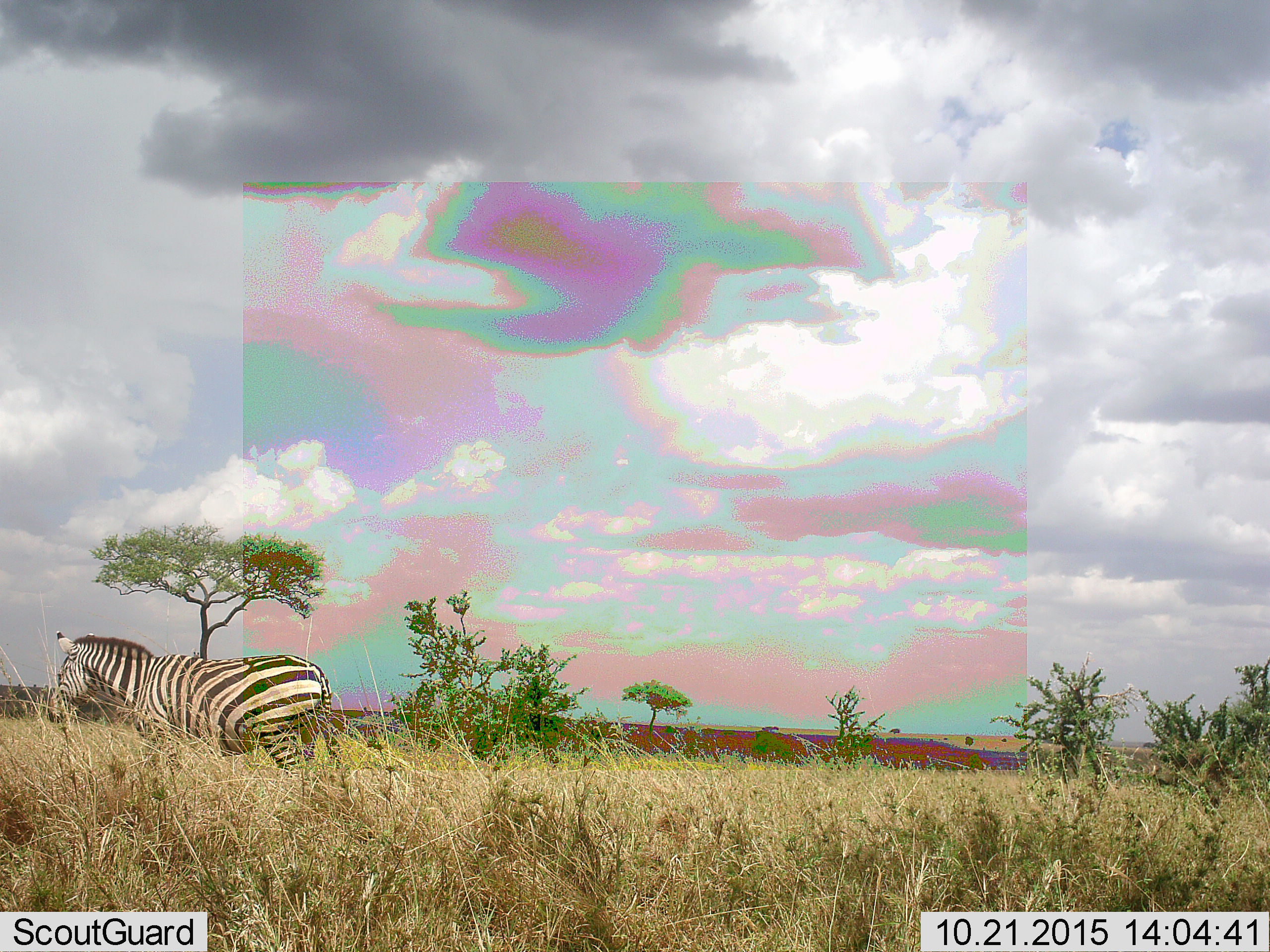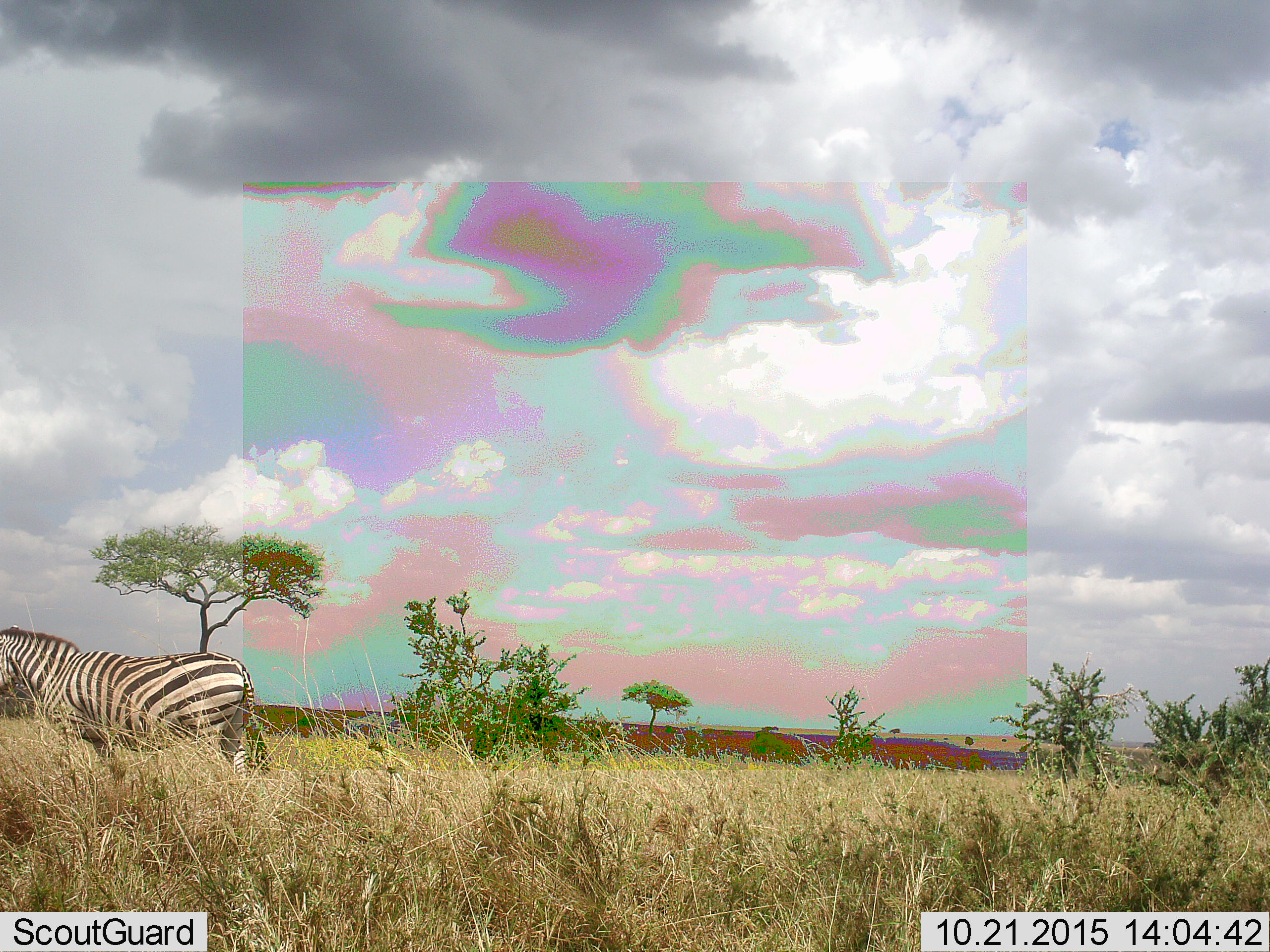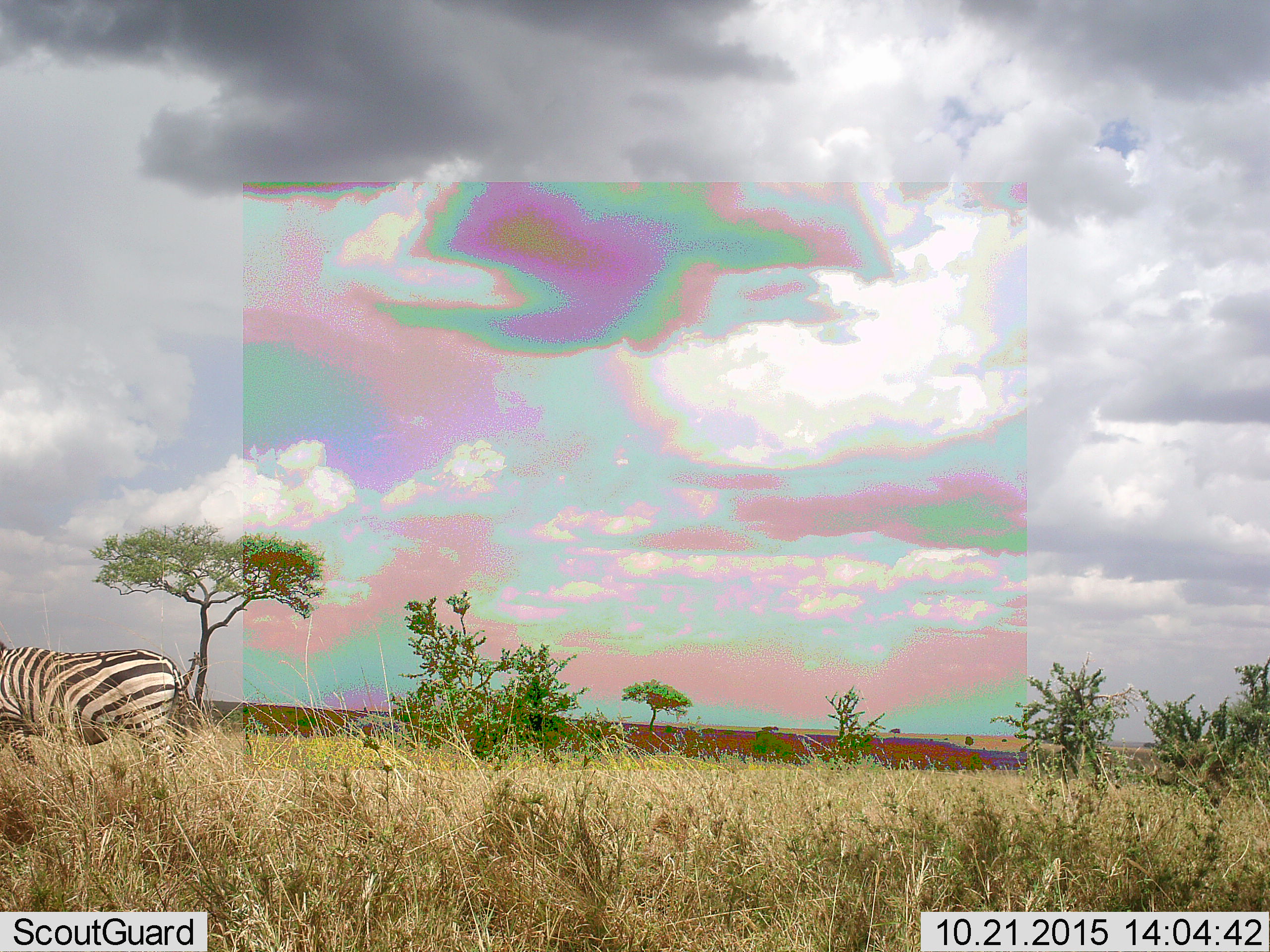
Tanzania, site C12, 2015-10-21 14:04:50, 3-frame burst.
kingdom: Animalia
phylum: Chordata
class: Mammalia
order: Perissodactyla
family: Equidae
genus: Equus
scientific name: Equus quagga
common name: plains zebra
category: zebra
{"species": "zebra (plains zebra) (Equus quagga)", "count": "1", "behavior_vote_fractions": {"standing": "12%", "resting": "0%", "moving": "88%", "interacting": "0%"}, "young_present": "0%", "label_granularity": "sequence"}